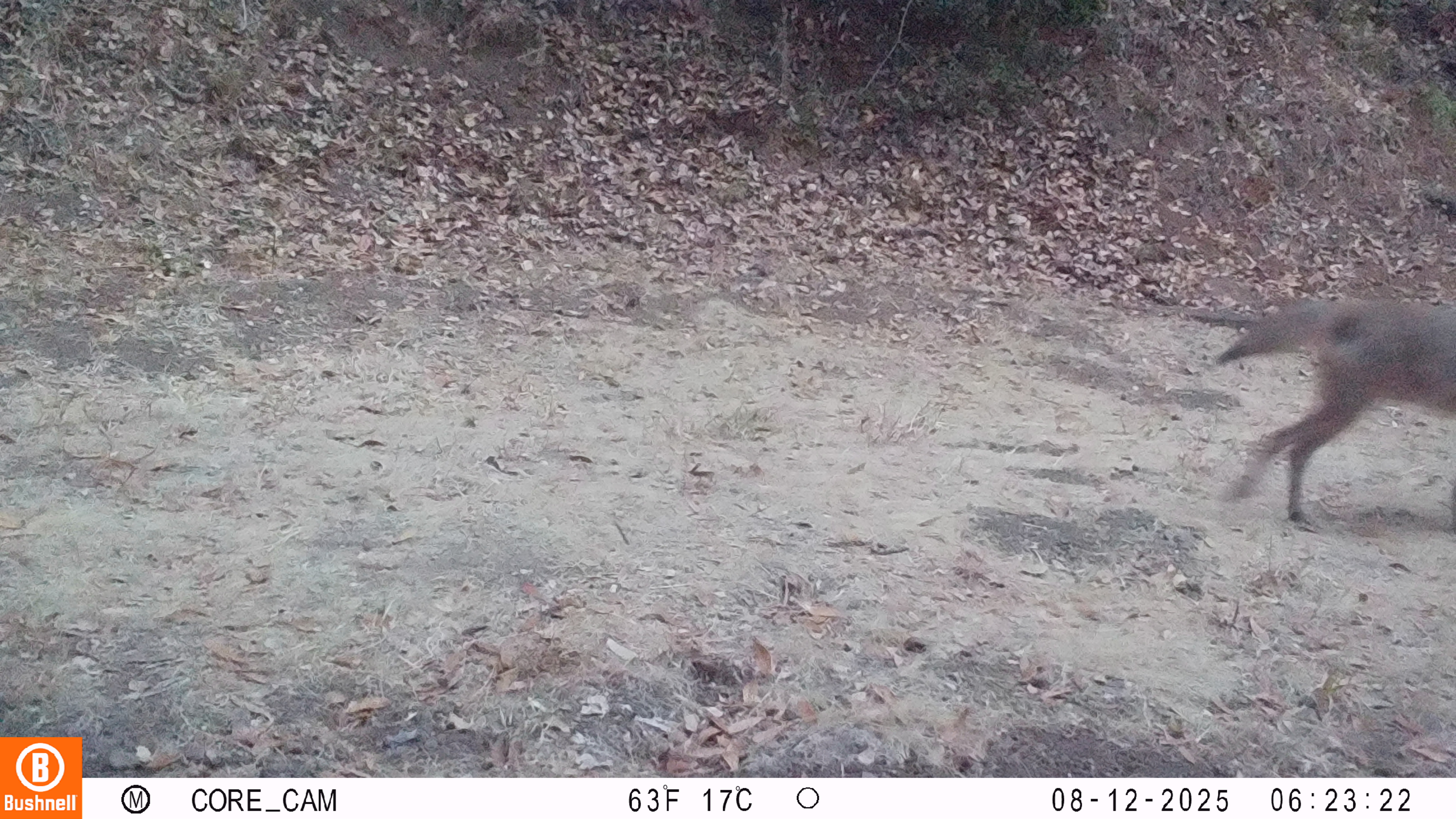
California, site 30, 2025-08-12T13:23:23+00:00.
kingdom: Animalia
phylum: Chordata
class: Mammalia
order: Carnivora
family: Canidae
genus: Canis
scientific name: Canis latrans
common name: coyote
Coyote (Canis latrans).